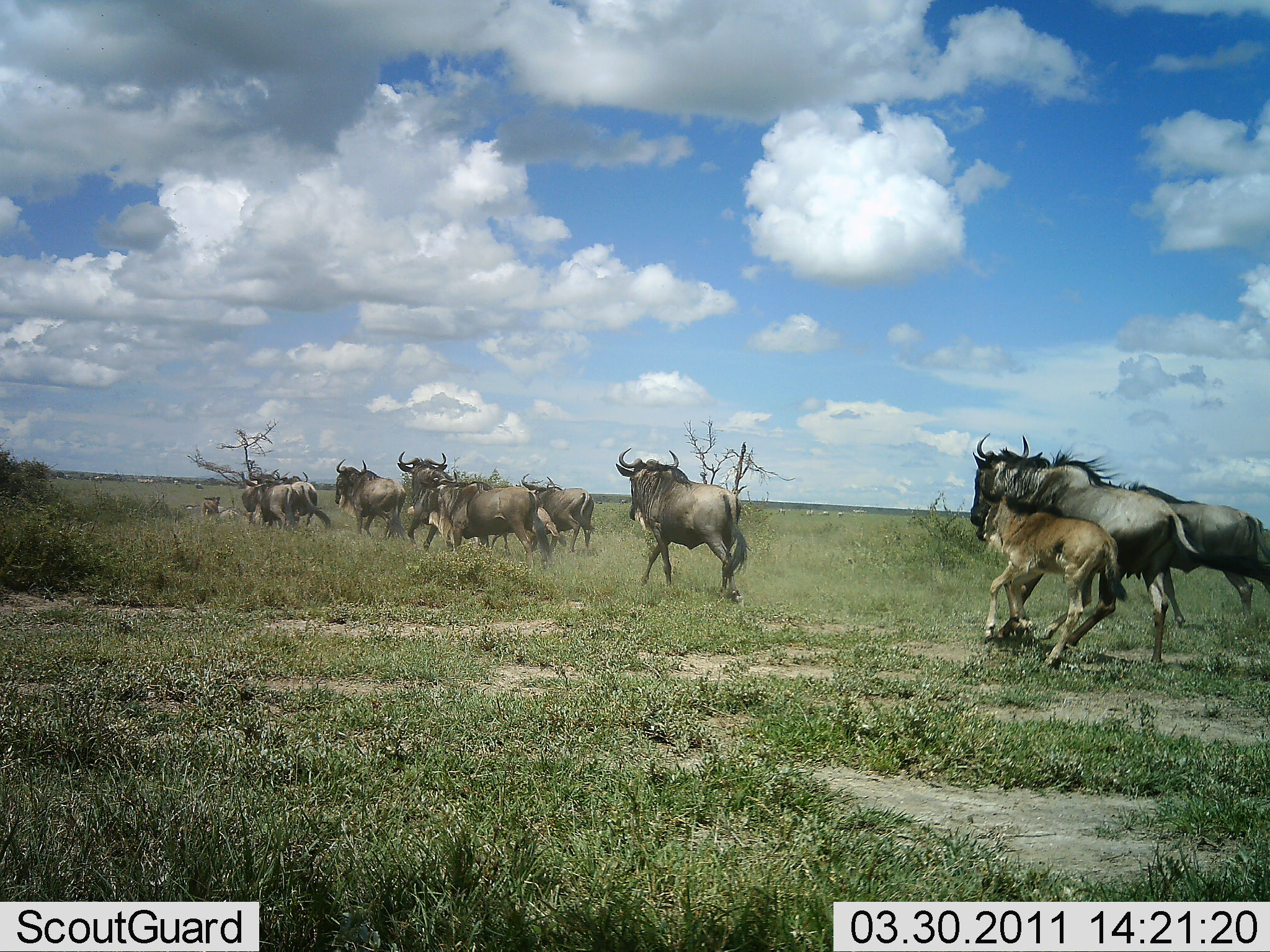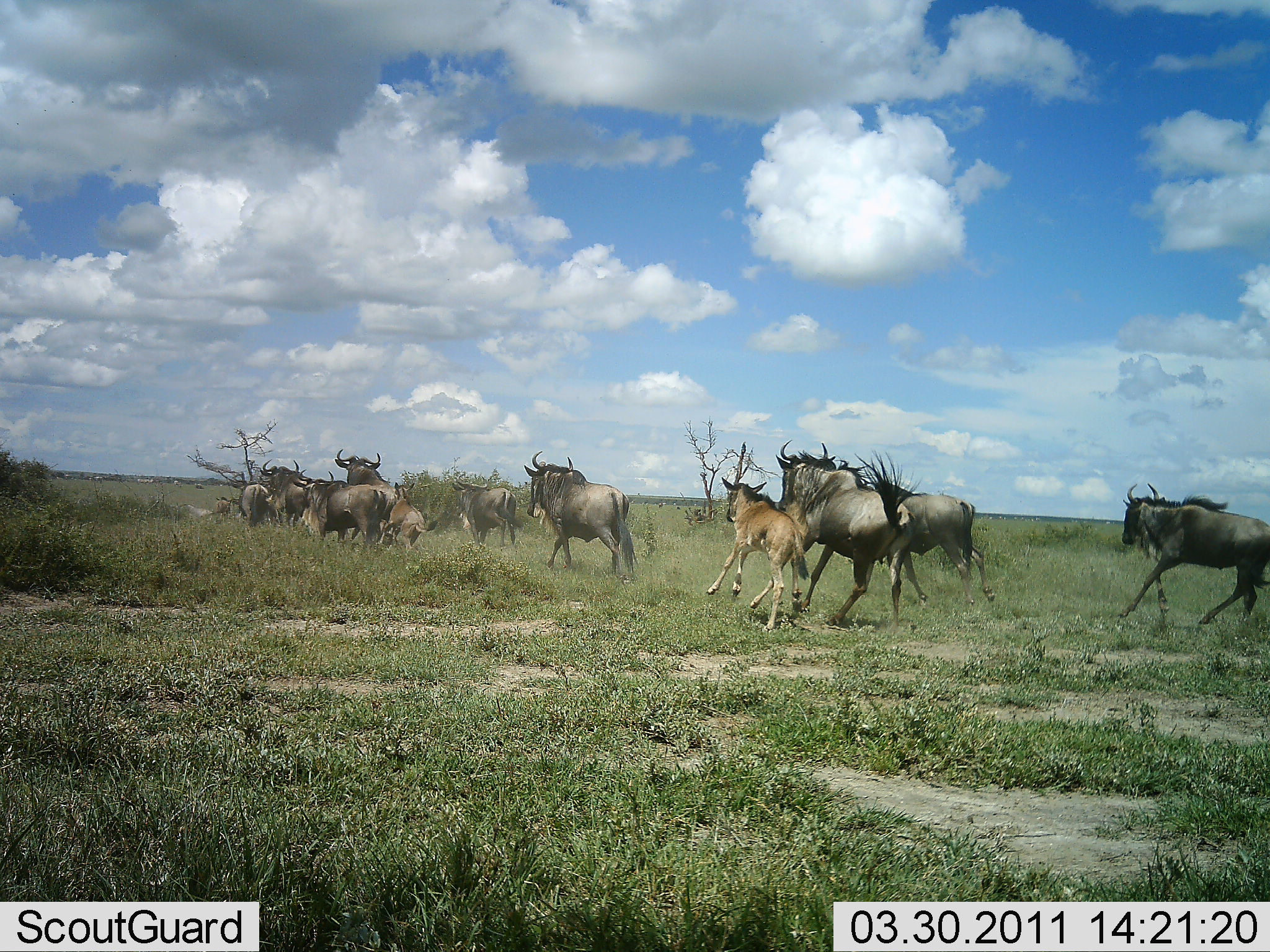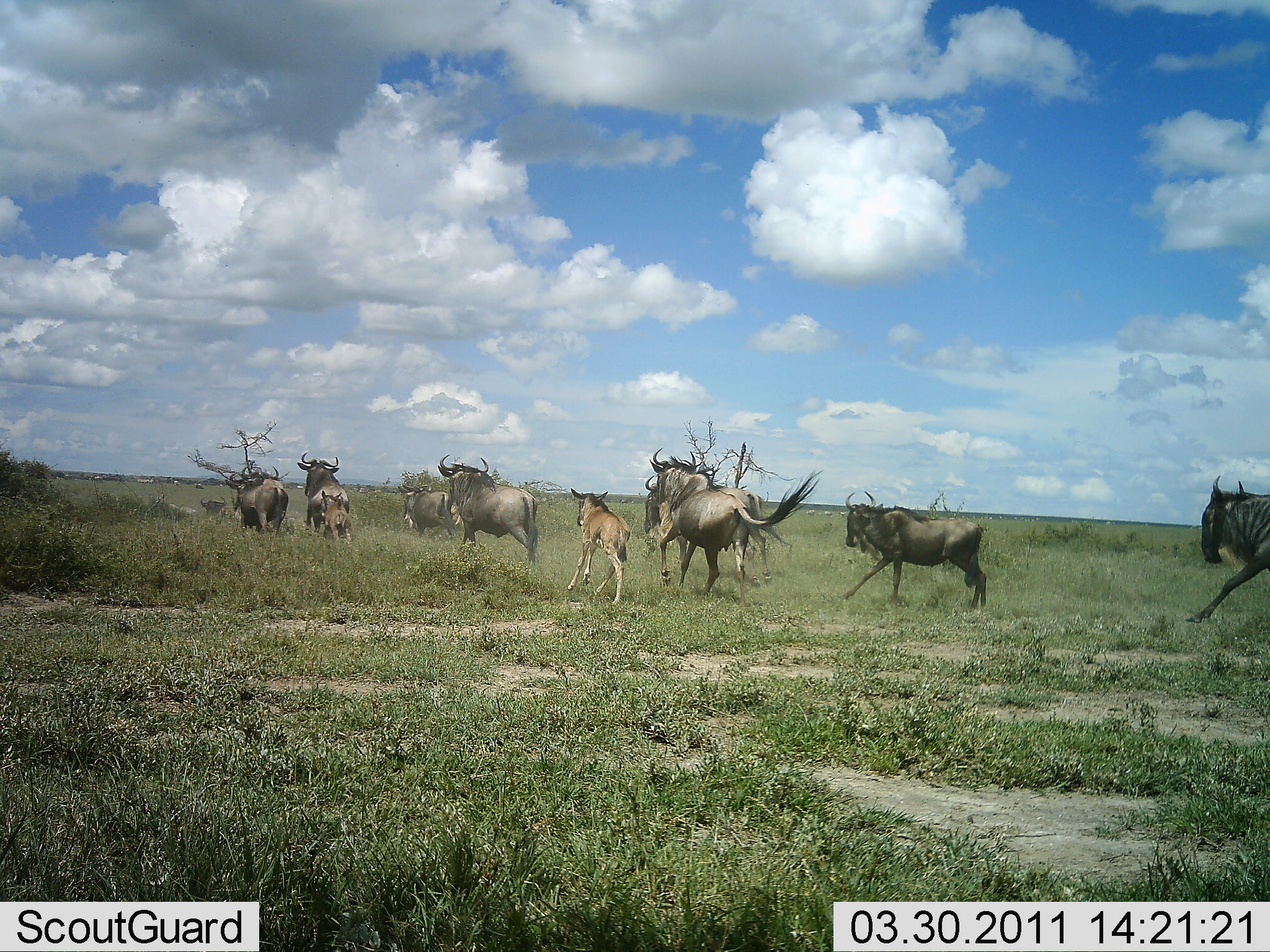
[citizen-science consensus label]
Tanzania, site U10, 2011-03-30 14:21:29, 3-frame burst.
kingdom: Animalia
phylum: Chordata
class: Mammalia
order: Artiodactyla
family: Bovidae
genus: Connochaetes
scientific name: Connochaetes taurinus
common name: blue wildebeest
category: wildebeest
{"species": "wildebeest (blue wildebeest) (Connochaetes taurinus)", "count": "11-50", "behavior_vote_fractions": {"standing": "0%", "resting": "0%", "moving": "100%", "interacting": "8%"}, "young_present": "75%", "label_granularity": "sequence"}